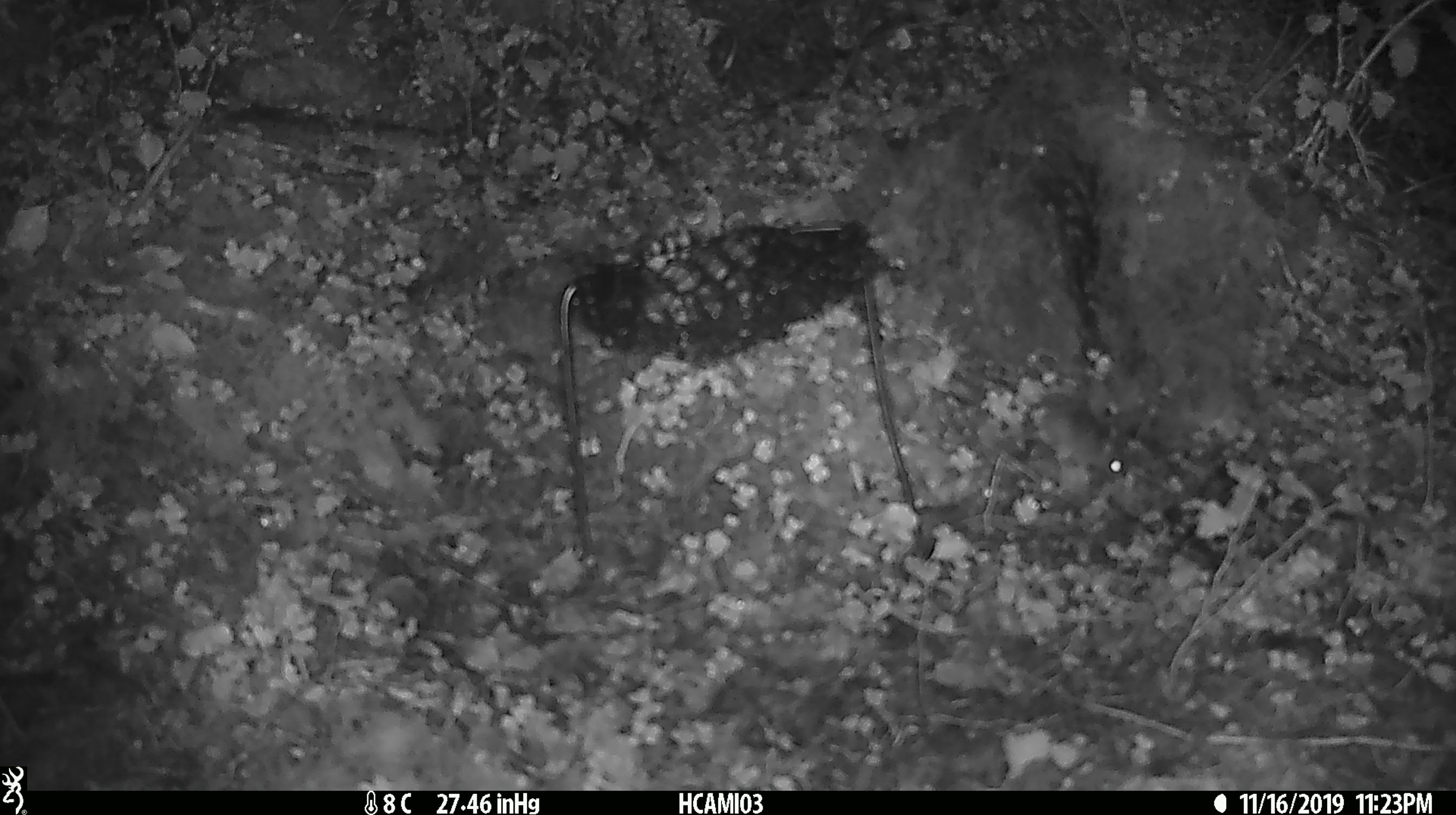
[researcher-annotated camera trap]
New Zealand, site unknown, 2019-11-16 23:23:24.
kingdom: Animalia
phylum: Chordata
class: Mammalia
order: Rodentia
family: Muridae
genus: Mus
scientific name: Mus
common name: mouse